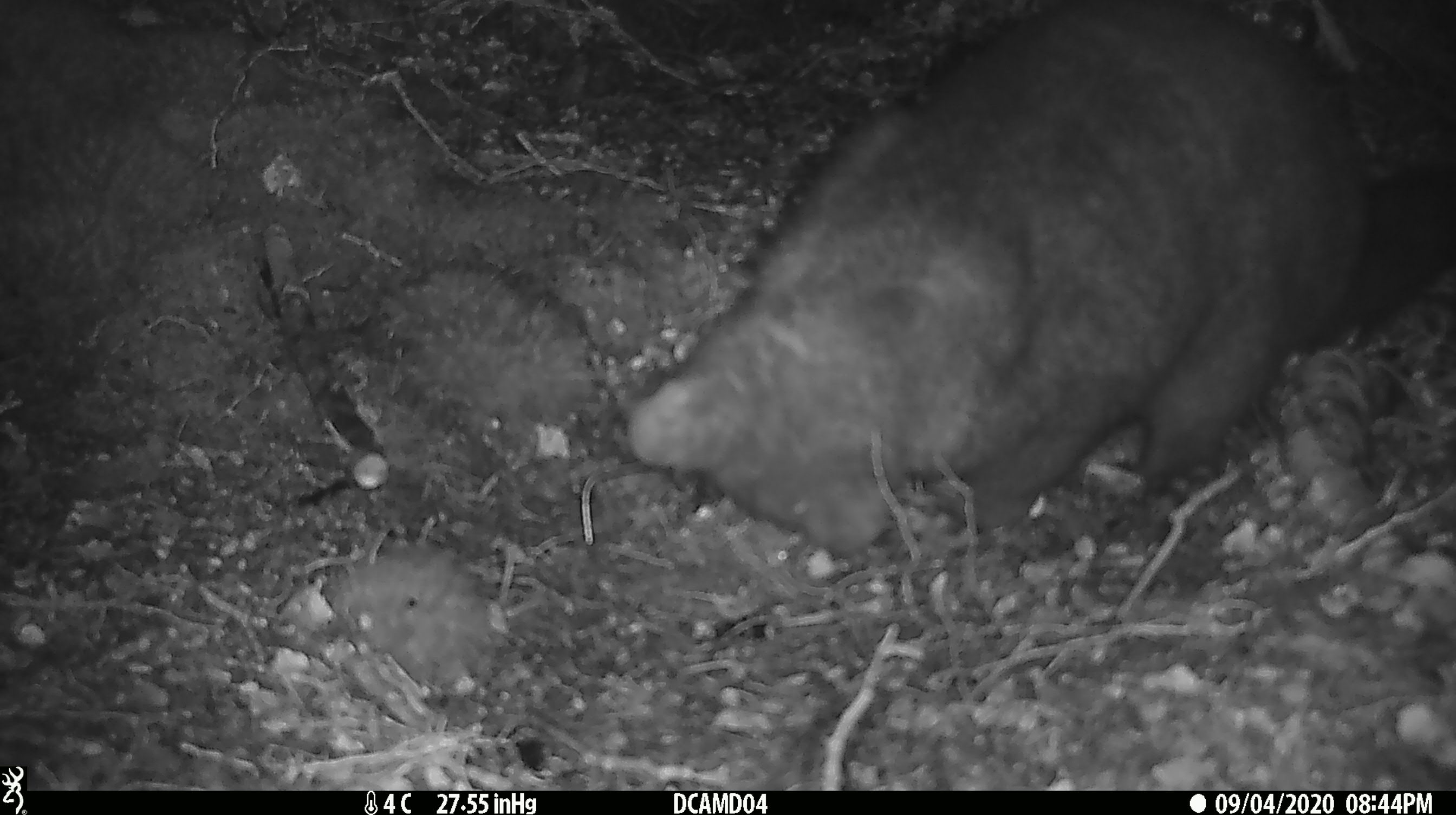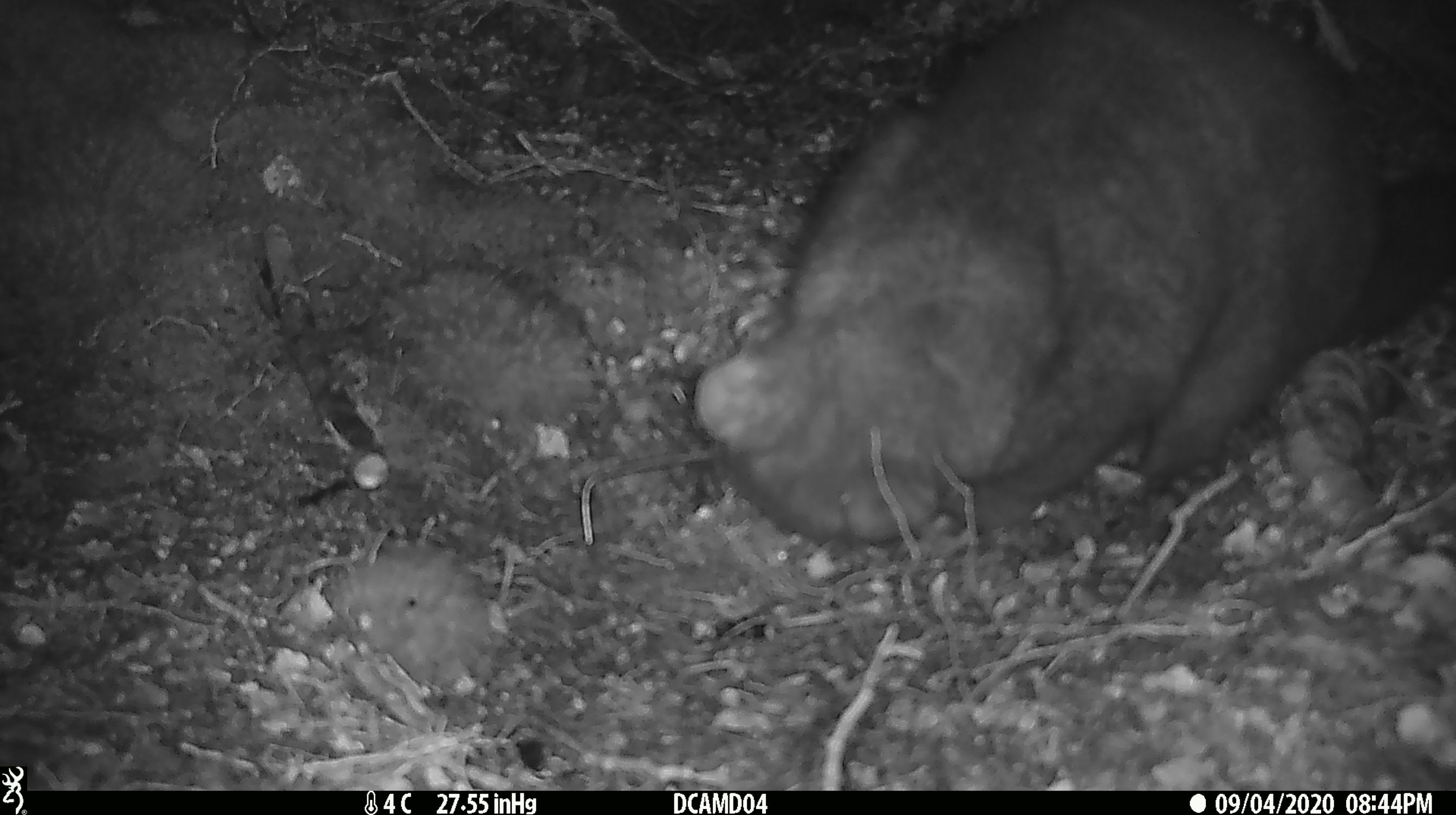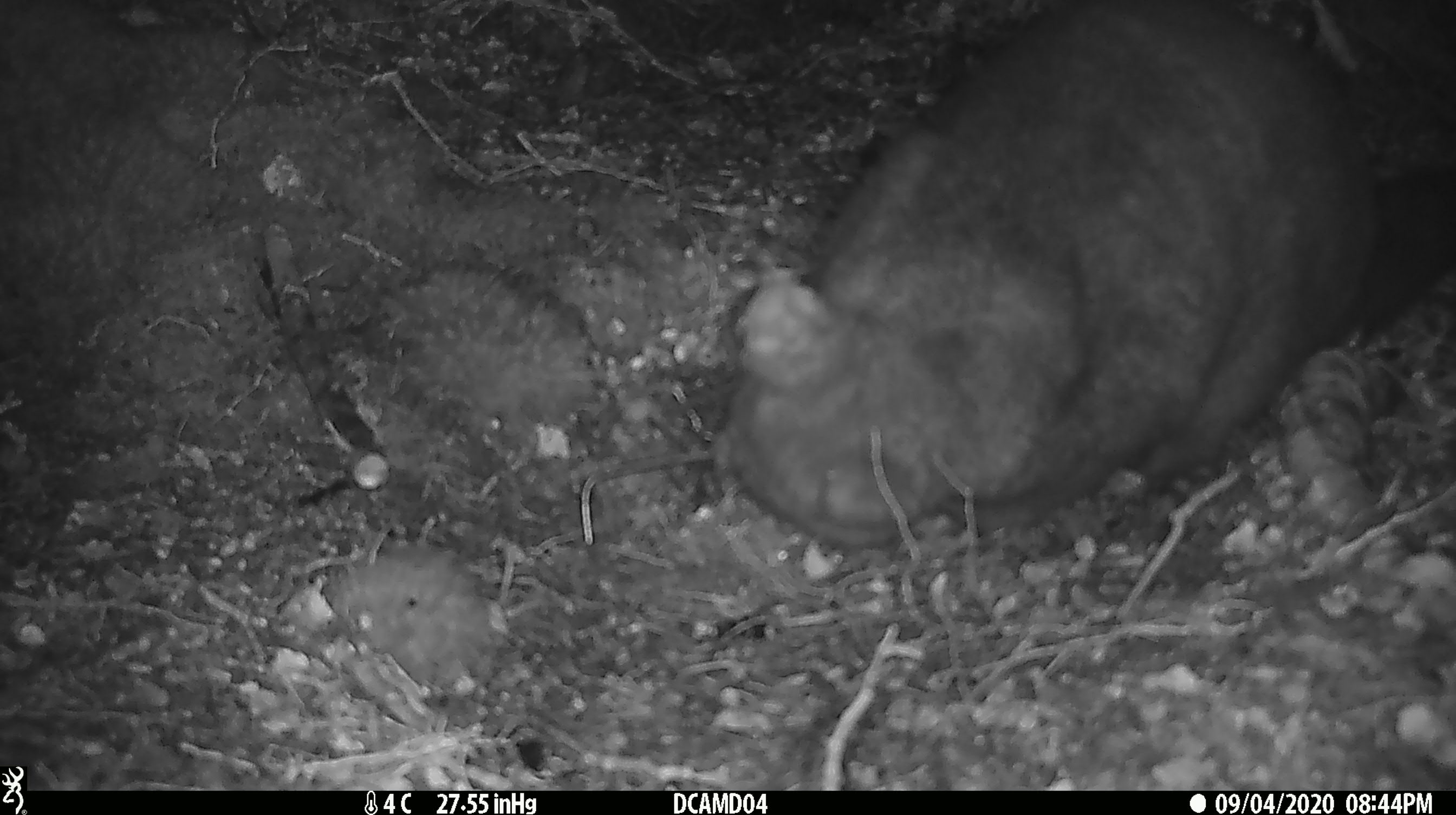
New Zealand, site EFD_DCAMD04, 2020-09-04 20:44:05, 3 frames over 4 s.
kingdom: Animalia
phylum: Chordata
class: Mammalia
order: Diprotodontia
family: Phalangeridae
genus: Trichosurus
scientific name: Trichosurus vulpecula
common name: common brushtail possum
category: possum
Possum (common brushtail possum) (Trichosurus vulpecula).